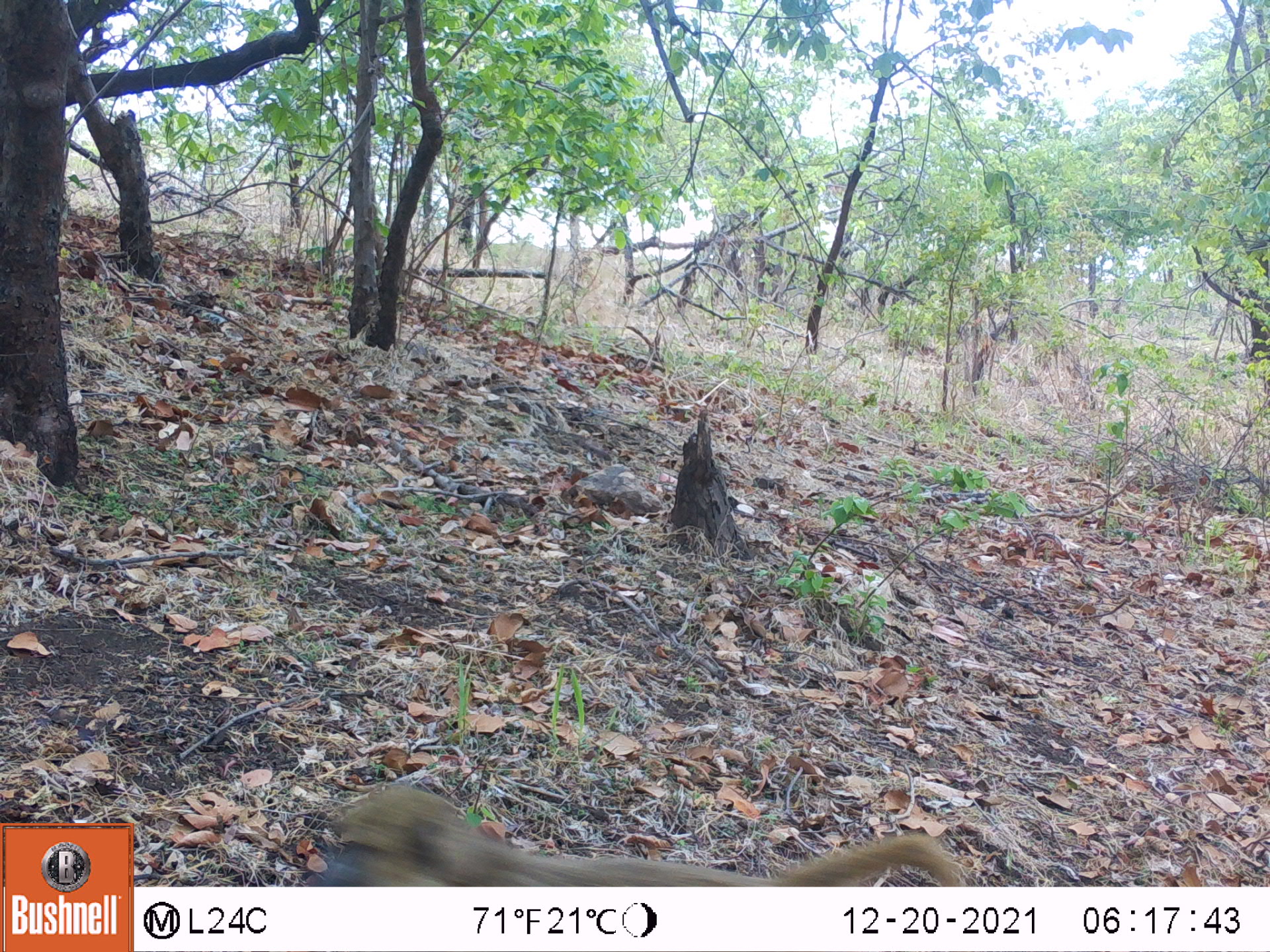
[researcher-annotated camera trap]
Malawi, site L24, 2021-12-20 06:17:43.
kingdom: Animalia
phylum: Chordata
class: Mammalia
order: Primates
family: Cercopithecidae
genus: Papio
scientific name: Papio cynocephalus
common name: yellow baboon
Yellow baboon (Papio cynocephalus), count 1.